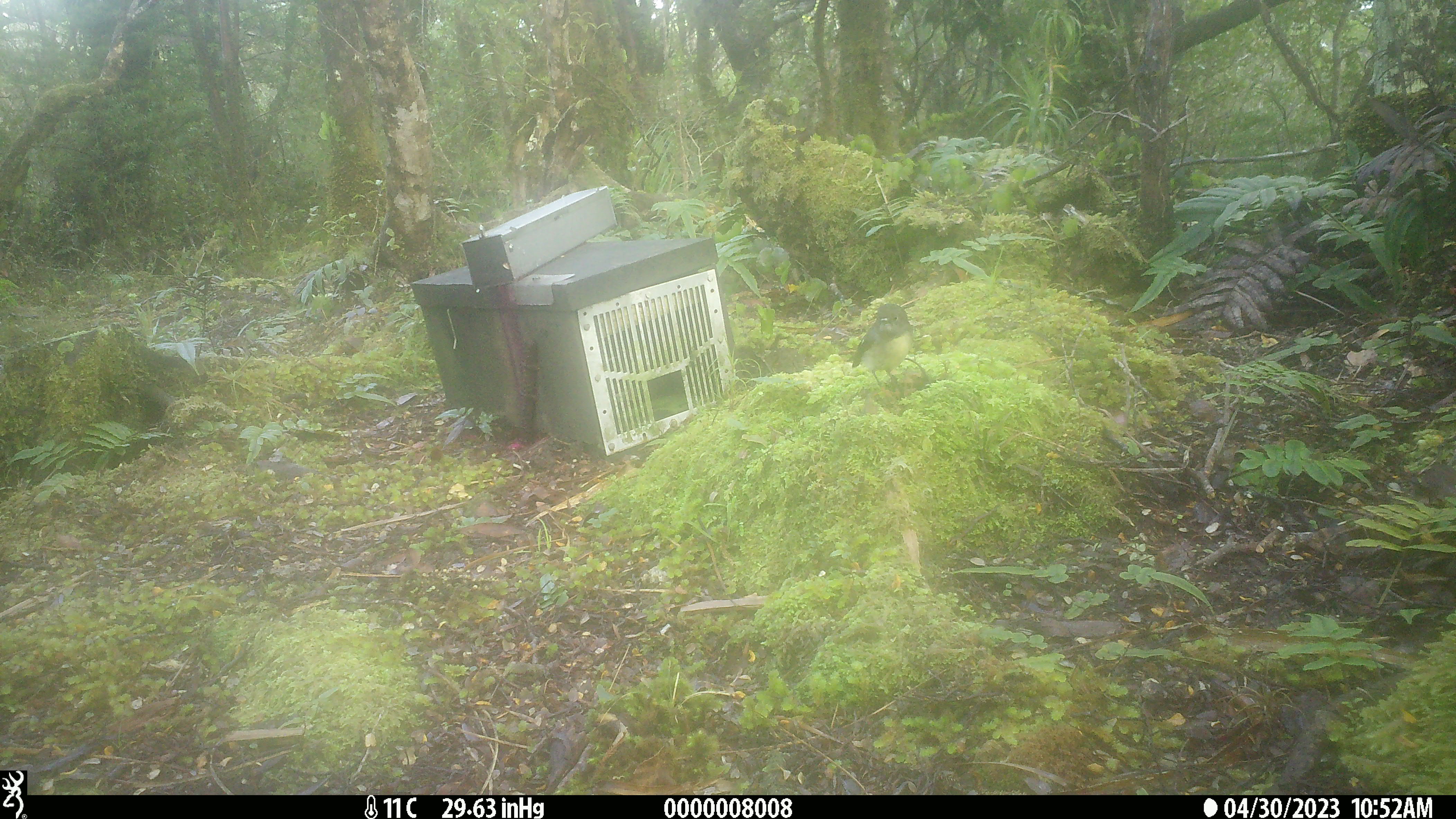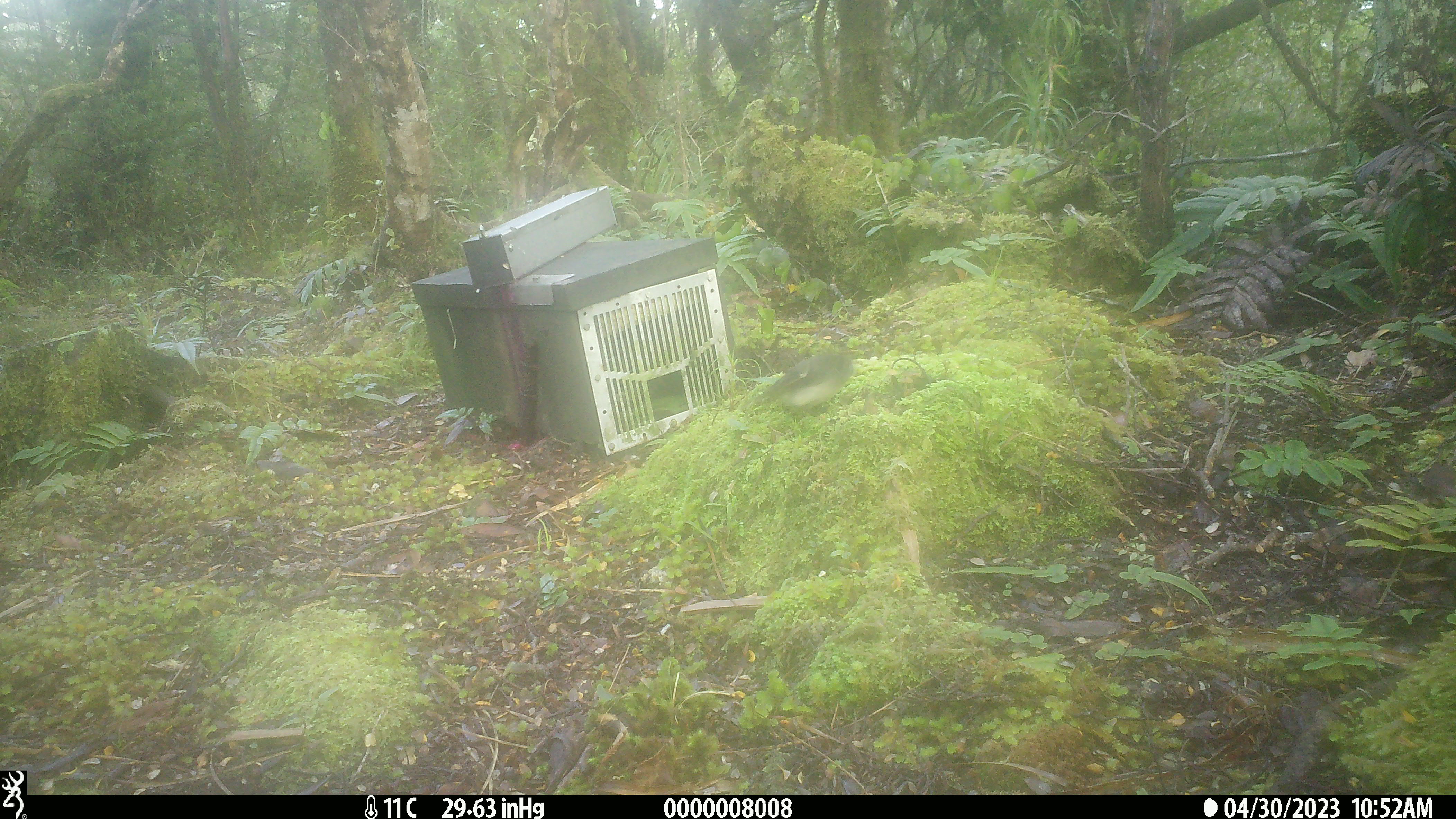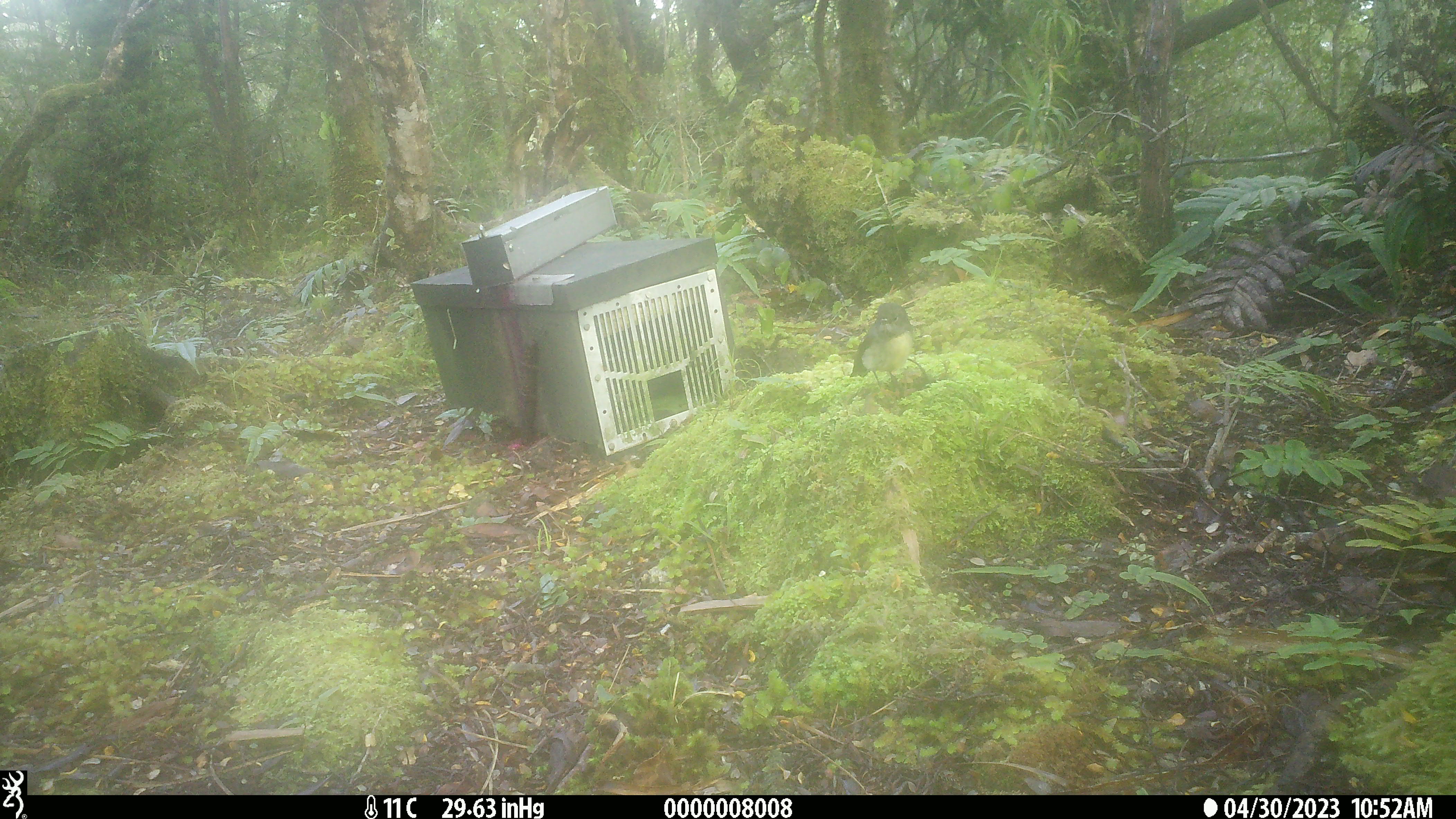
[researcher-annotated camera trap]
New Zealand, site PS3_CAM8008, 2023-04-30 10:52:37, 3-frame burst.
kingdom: Animalia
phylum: Chordata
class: Aves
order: Passeriformes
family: Petroicidae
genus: Petroica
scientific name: Petroica macrocephala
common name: tomtit